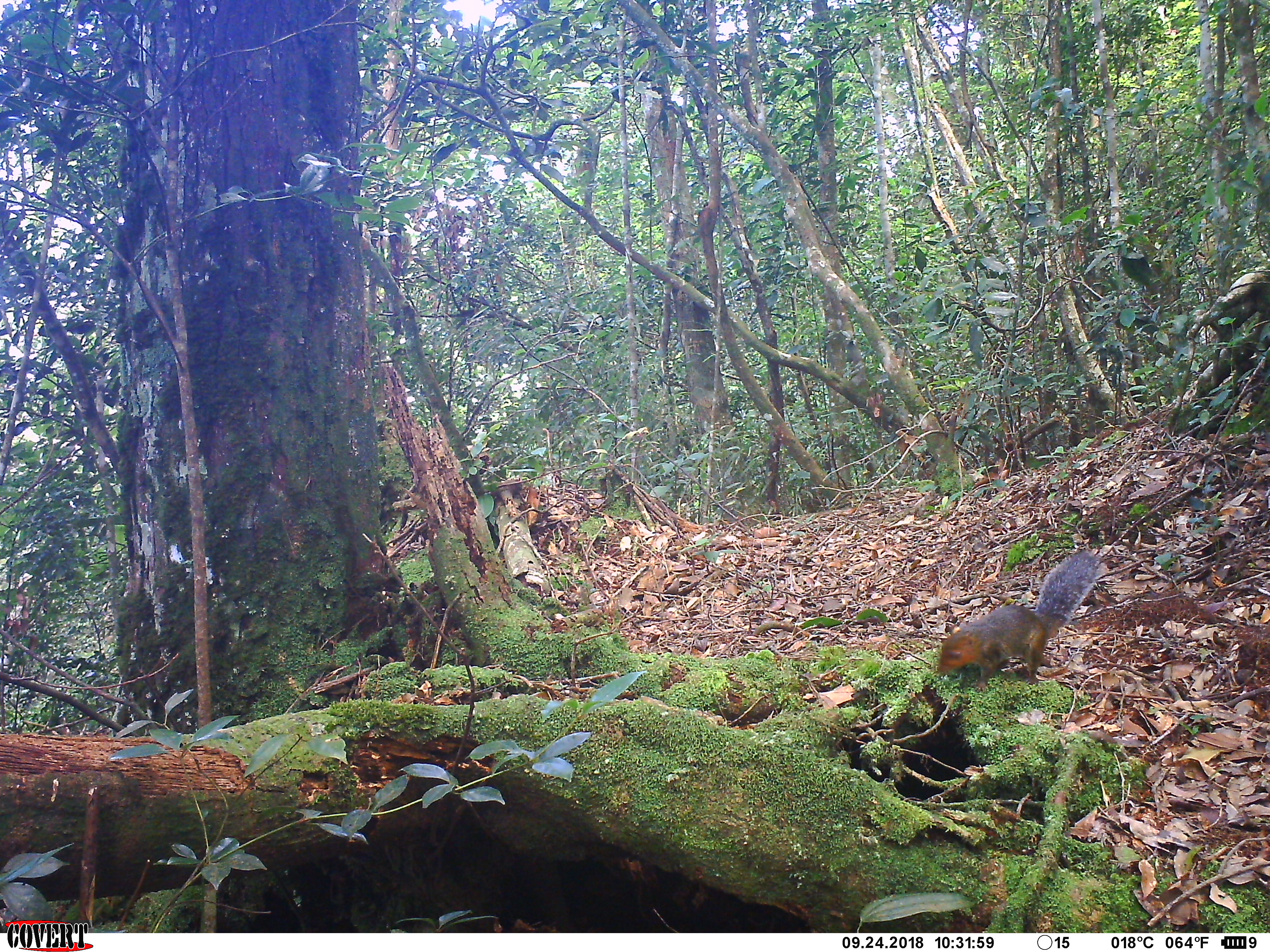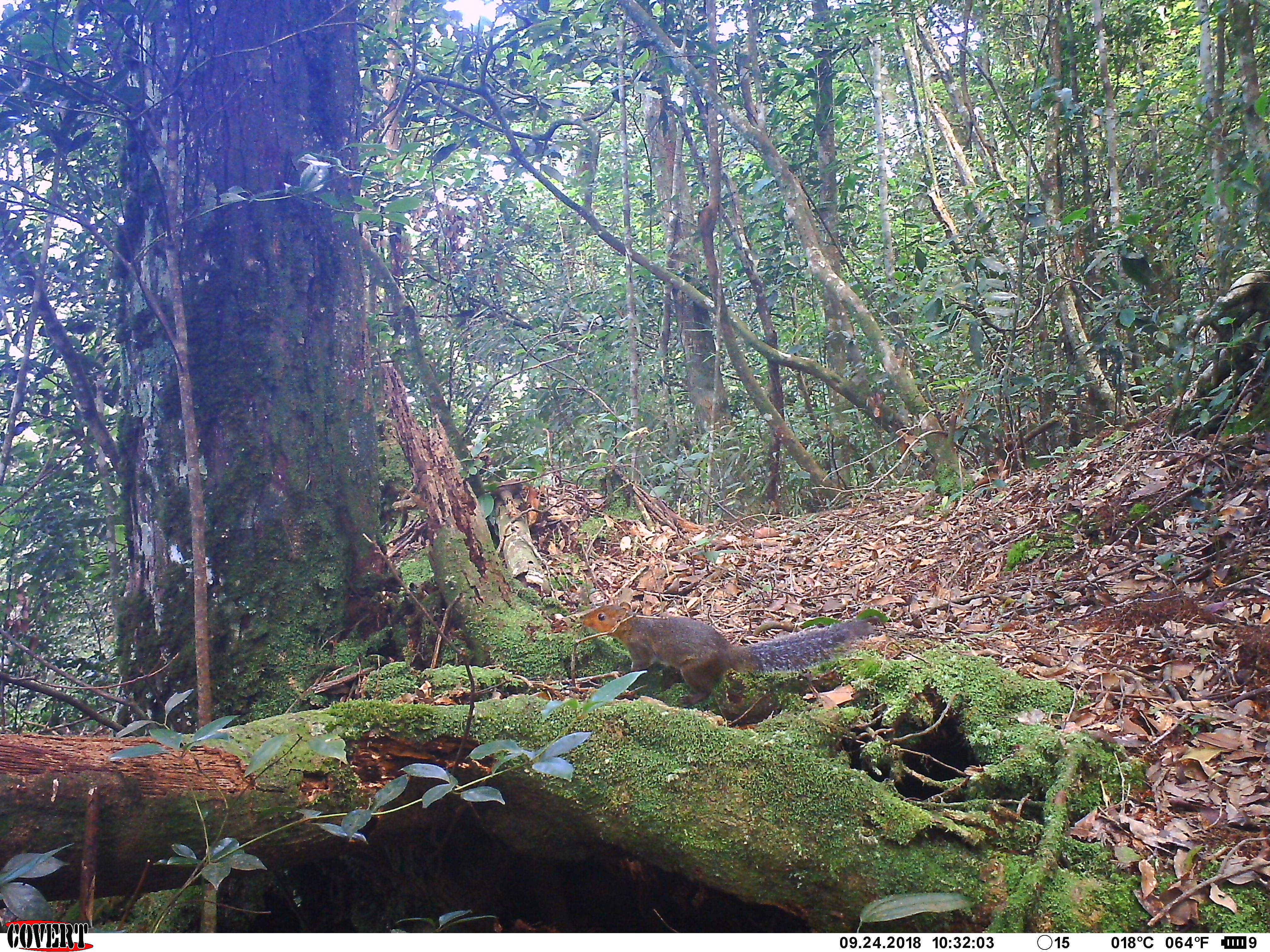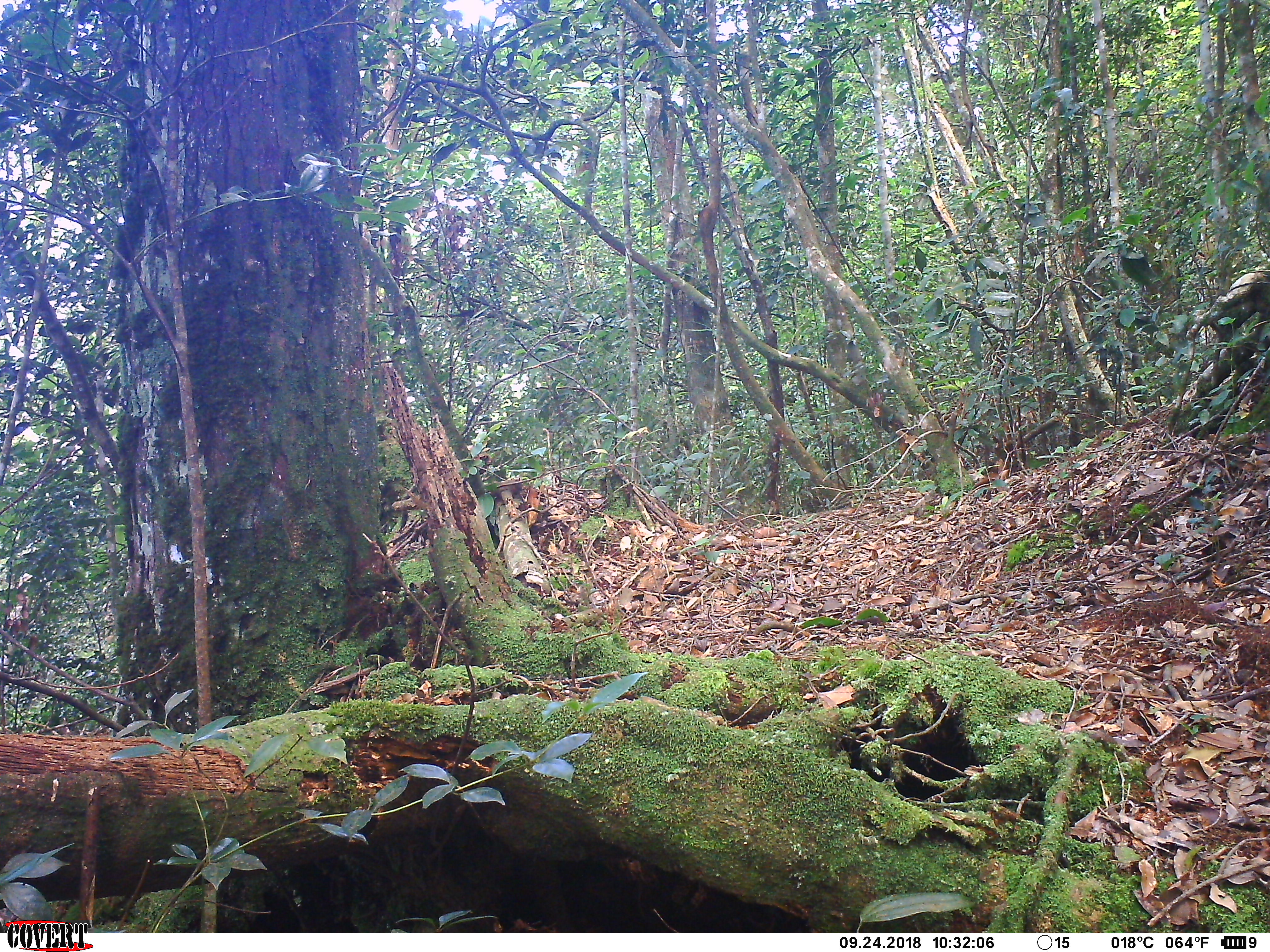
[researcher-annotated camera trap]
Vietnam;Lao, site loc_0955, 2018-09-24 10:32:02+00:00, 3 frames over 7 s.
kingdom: Animalia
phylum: Chordata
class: Mammalia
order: Rodentia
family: Sciuridae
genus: Dremomys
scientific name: Dremomys rufigenis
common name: red-cheeked squirrel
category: red cheeked squirrel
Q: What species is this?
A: Red cheeked squirrel (red-cheeked squirrel) (Dremomys rufigenis).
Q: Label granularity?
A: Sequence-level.